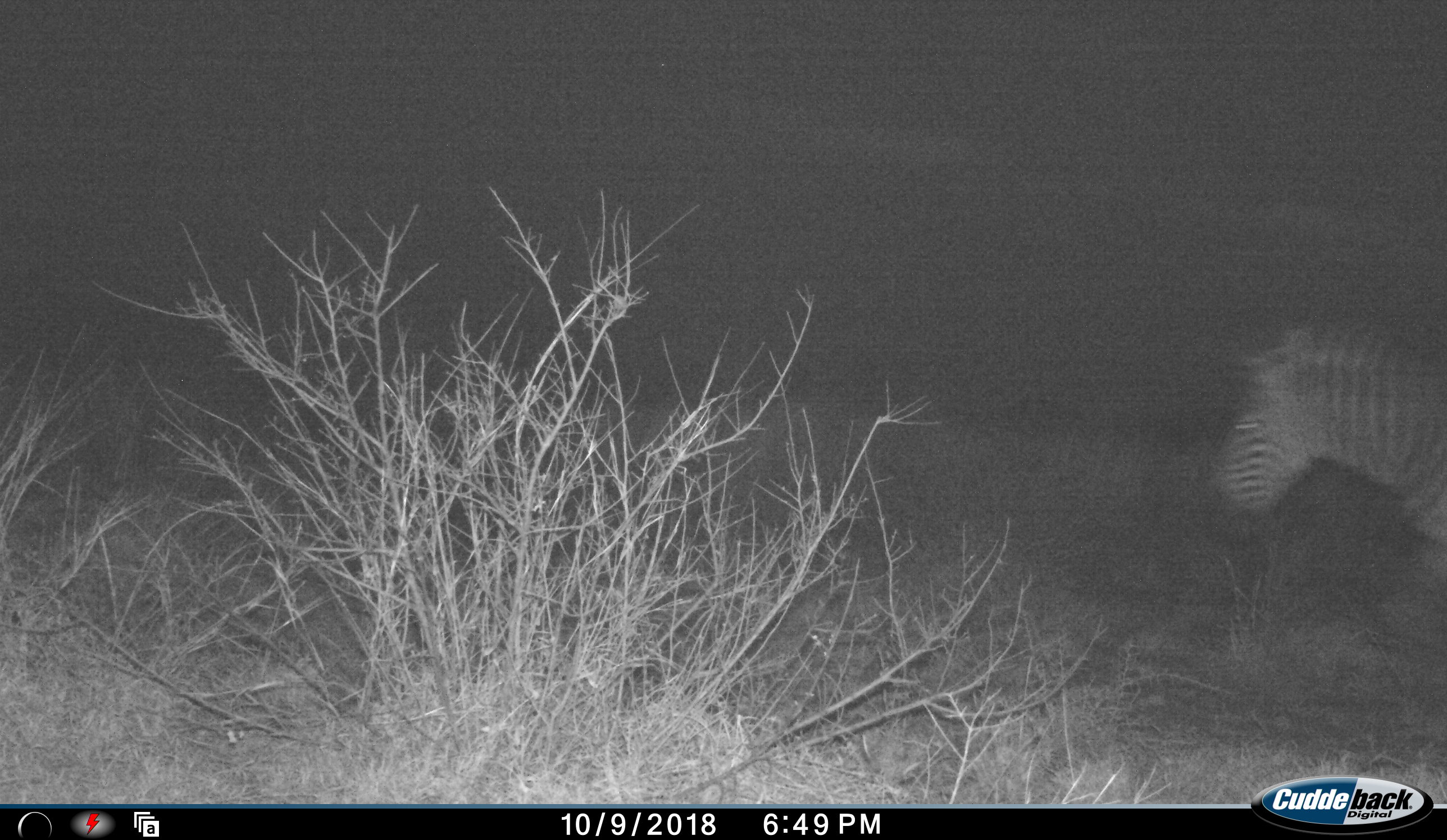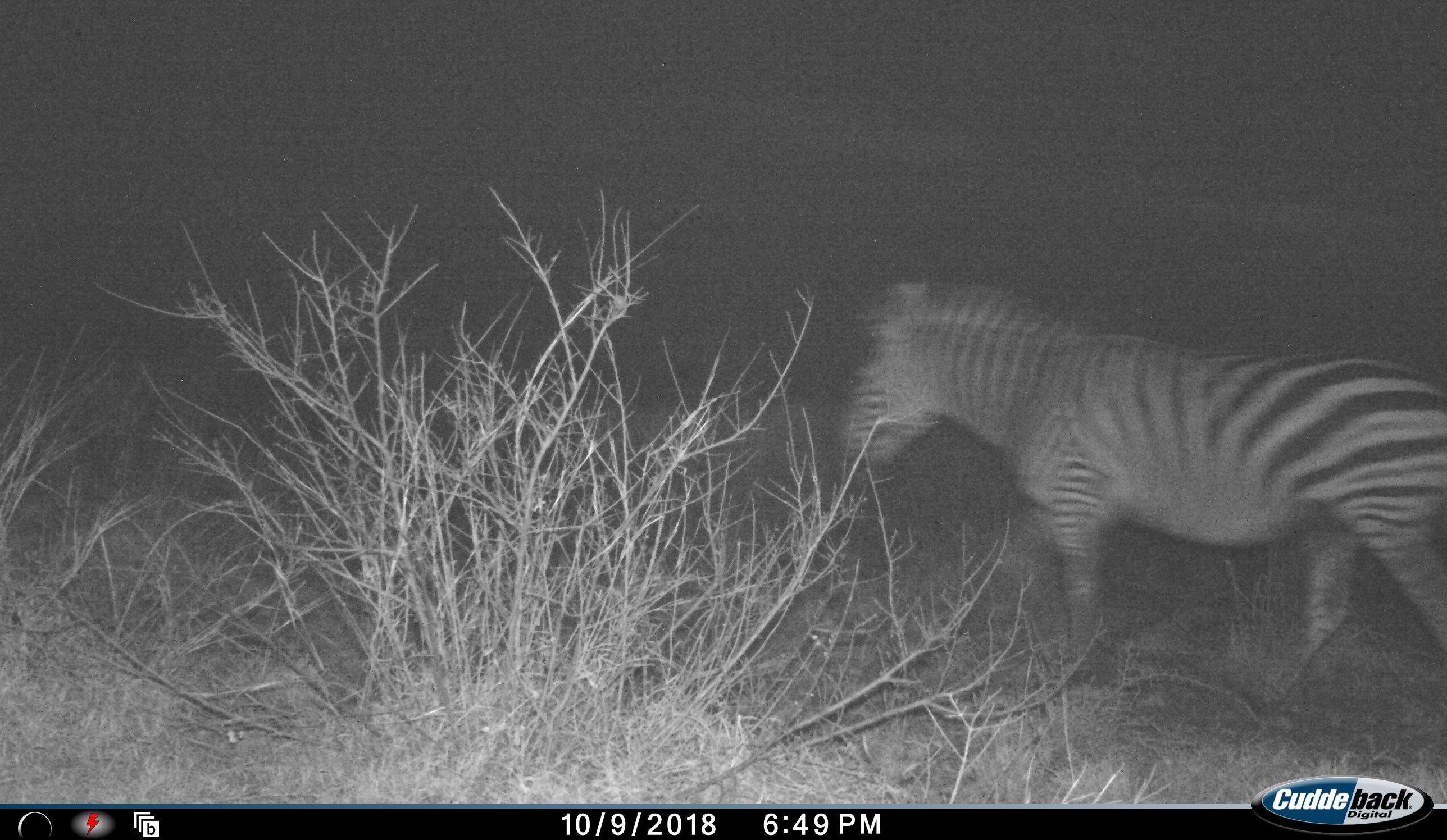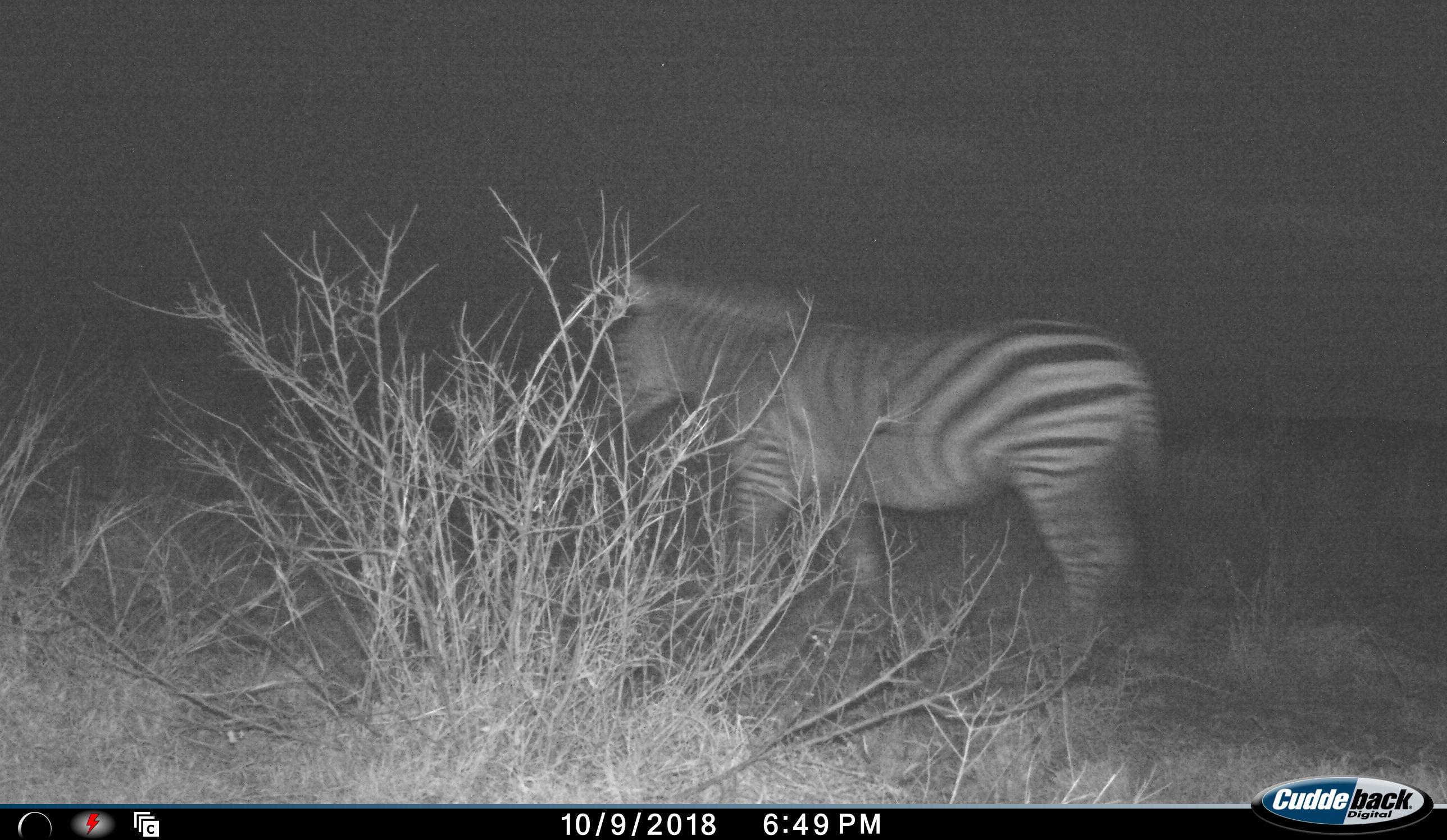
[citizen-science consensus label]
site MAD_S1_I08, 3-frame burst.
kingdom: Animalia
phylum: Chordata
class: Mammalia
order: Perissodactyla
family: Equidae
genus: Equus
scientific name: Equus quagga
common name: plains zebra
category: zebraplains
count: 1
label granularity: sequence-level